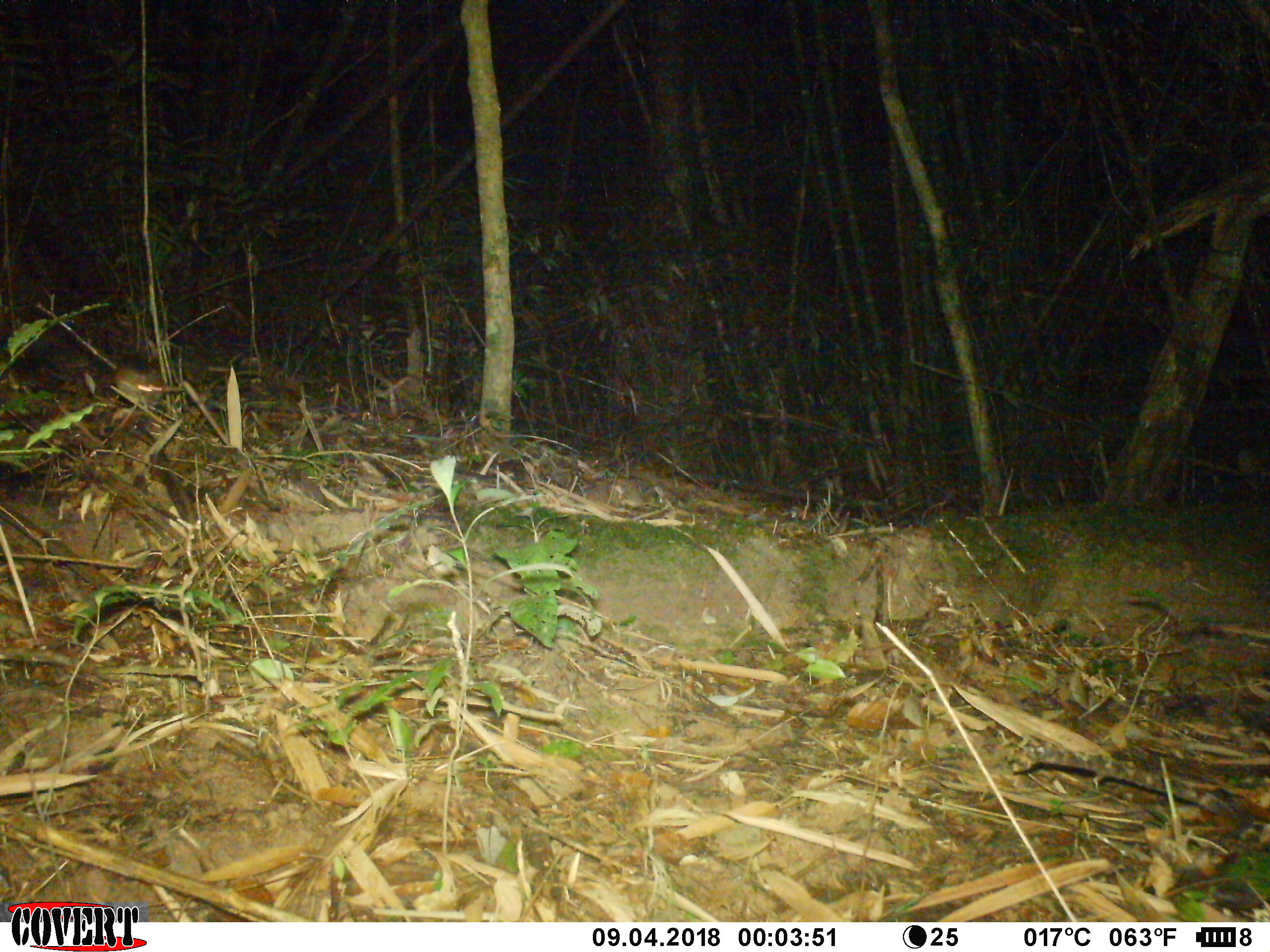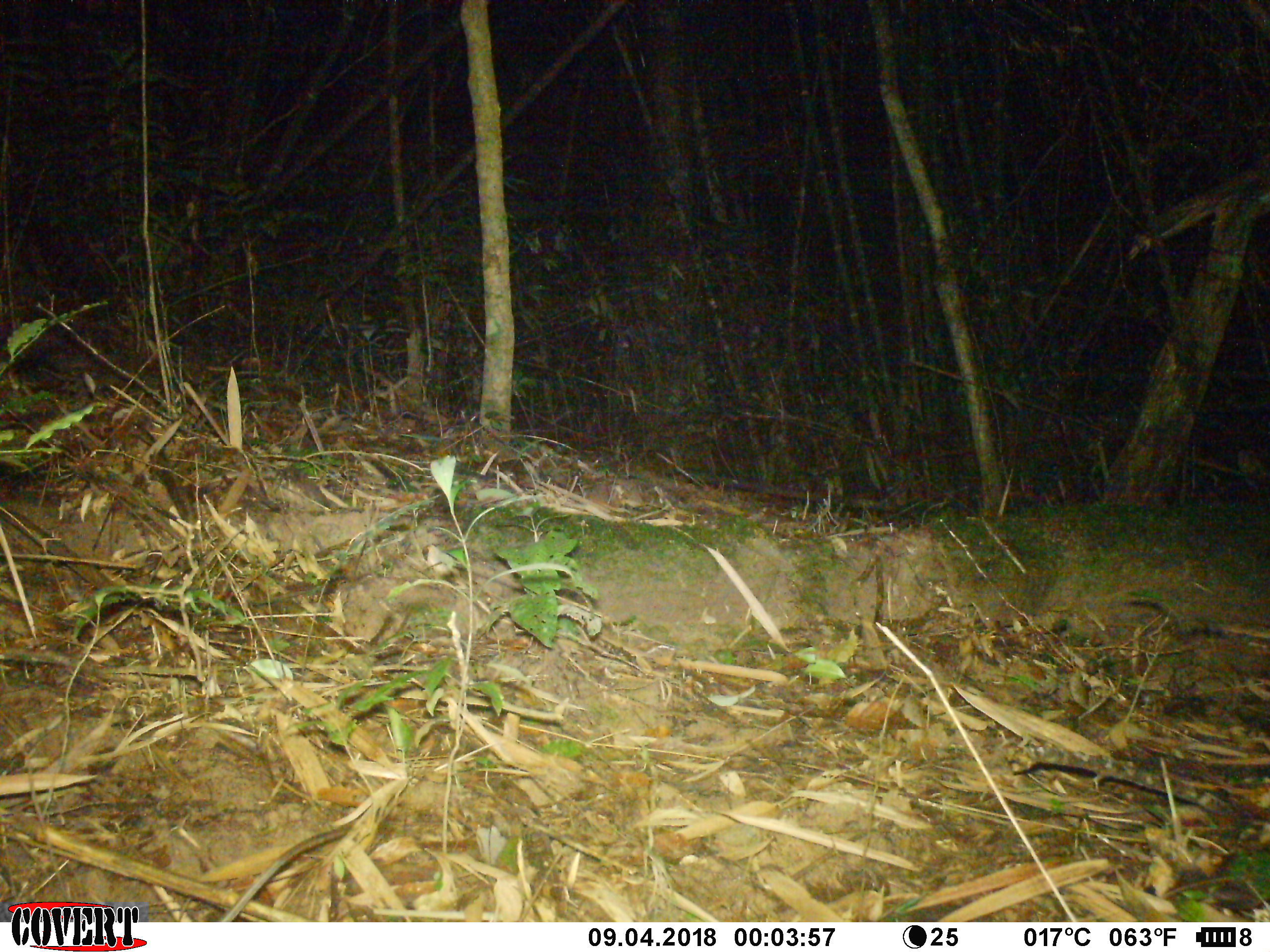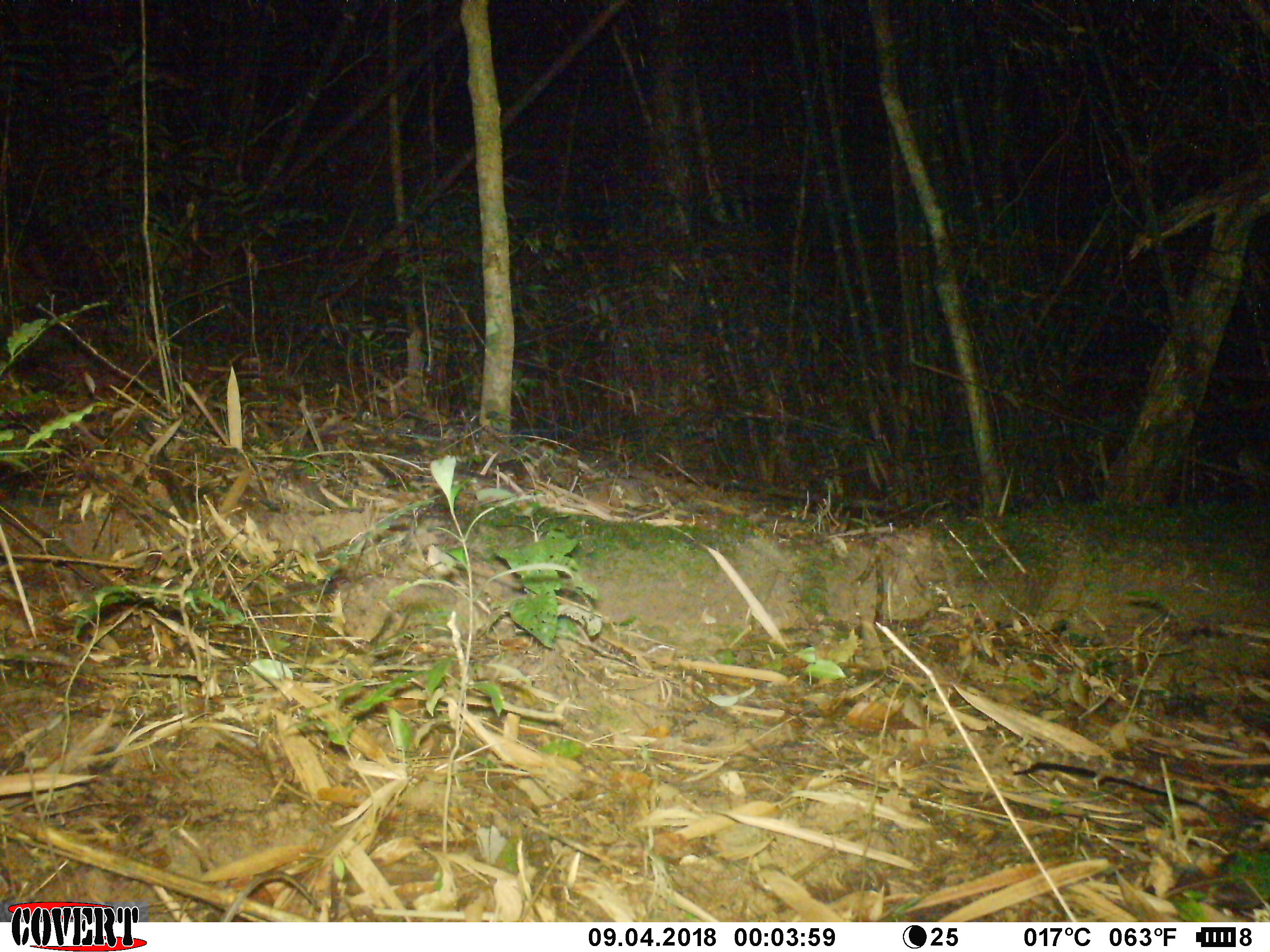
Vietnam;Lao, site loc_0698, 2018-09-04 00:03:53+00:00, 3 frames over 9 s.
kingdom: Animalia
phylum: Chordata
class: Mammalia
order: Rodentia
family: Muridae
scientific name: Muridae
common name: old-world mice and rats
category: unidentified murid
Unidentified murid (old-world mice and rats) (Muridae). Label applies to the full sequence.